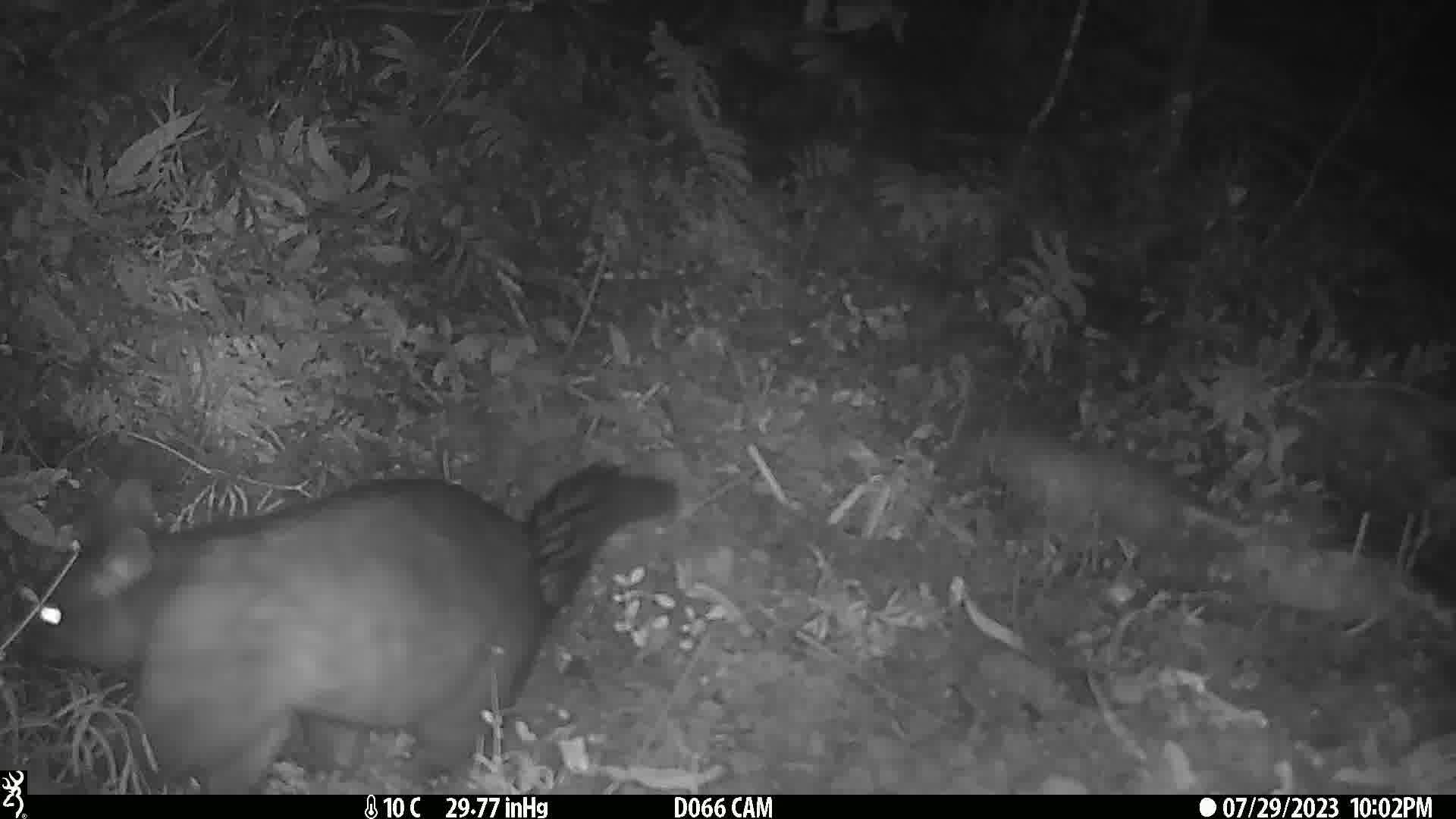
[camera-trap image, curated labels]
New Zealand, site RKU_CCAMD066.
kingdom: Animalia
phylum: Chordata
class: Mammalia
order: Diprotodontia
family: Phalangeridae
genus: Trichosurus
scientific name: Trichosurus vulpecula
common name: common brushtail possum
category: possum